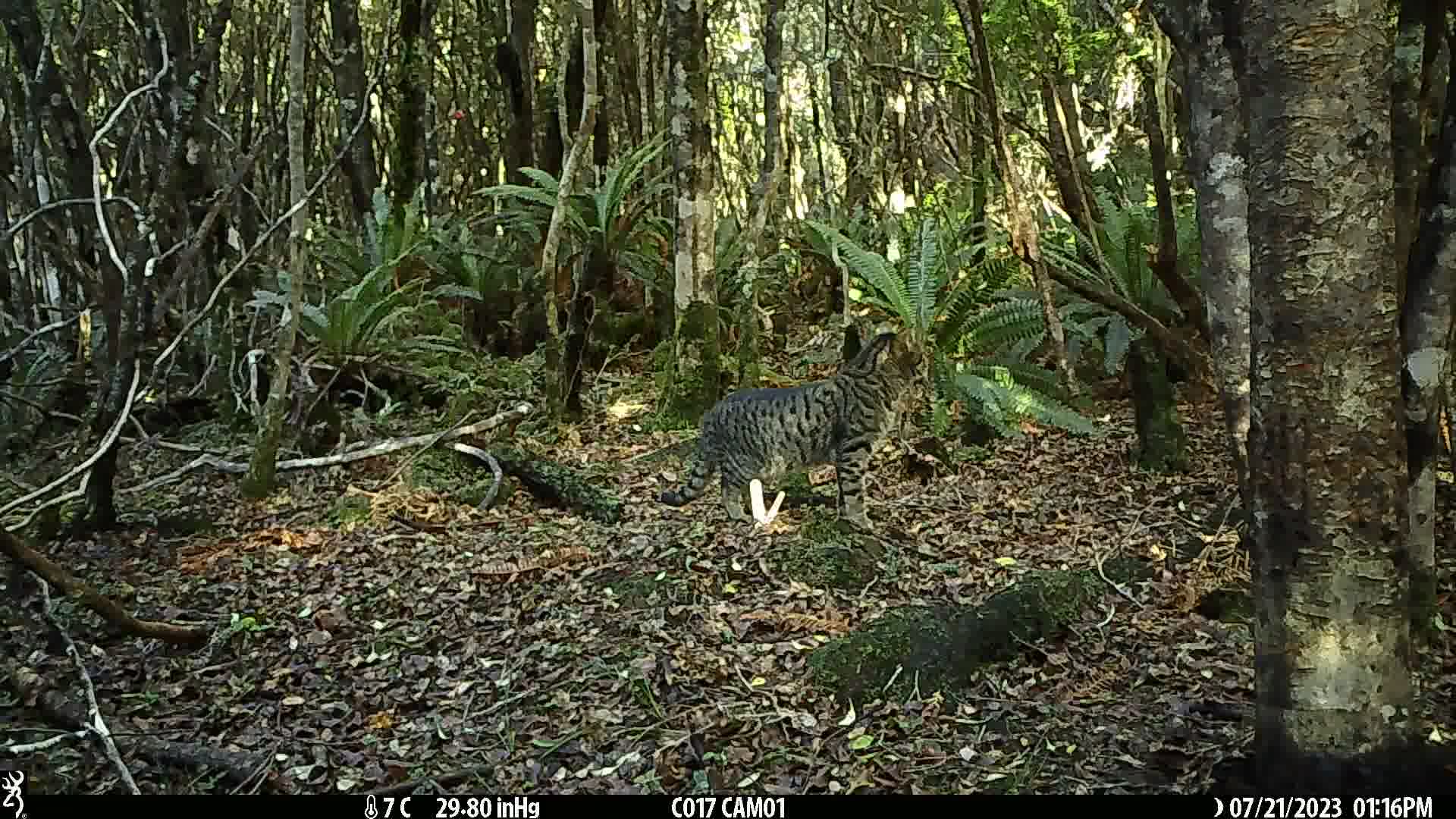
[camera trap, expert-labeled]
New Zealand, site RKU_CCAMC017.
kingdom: Animalia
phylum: Chordata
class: Mammalia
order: Carnivora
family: Felidae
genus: Felis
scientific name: Felis catus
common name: domestic cat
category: cat